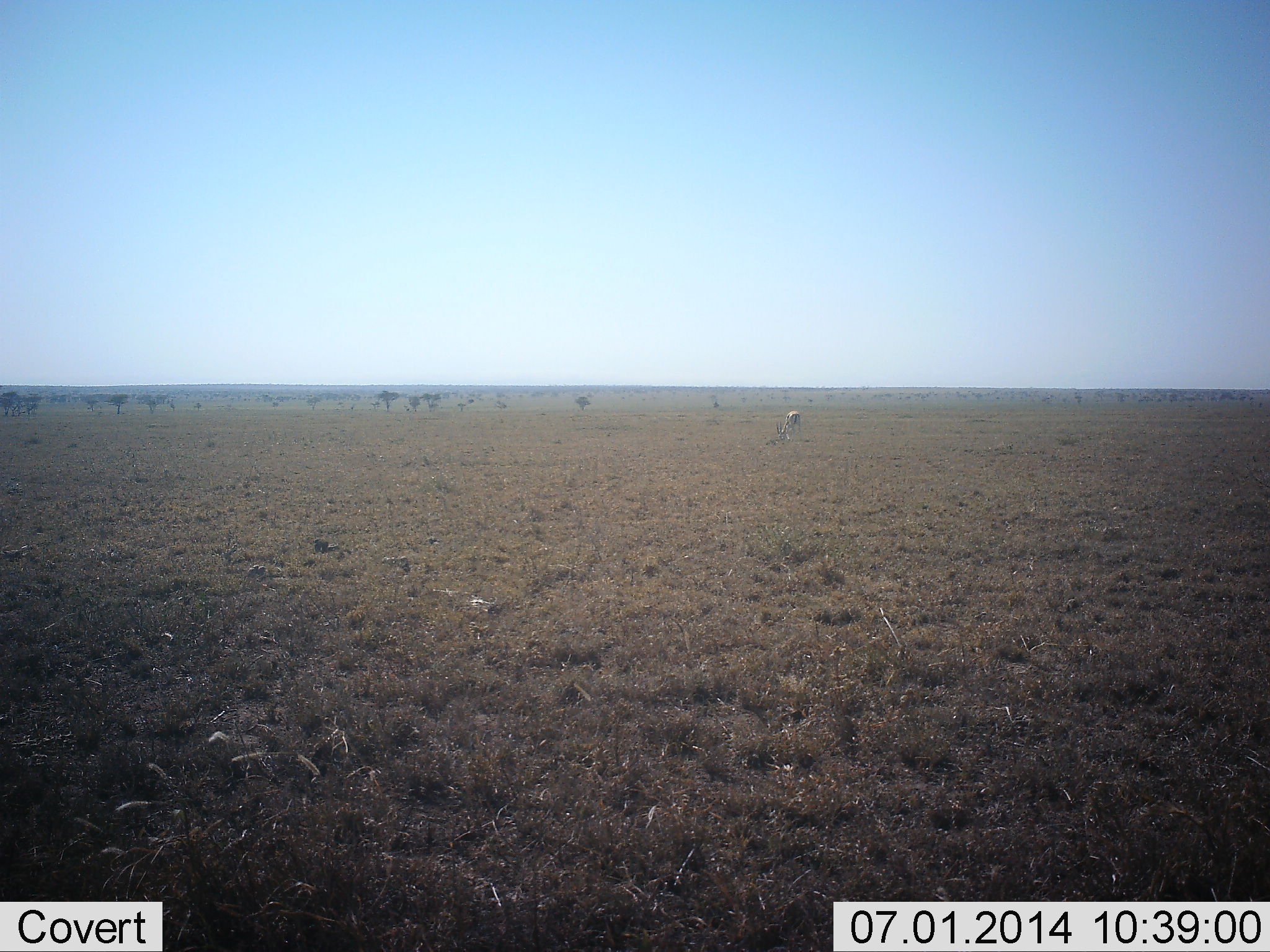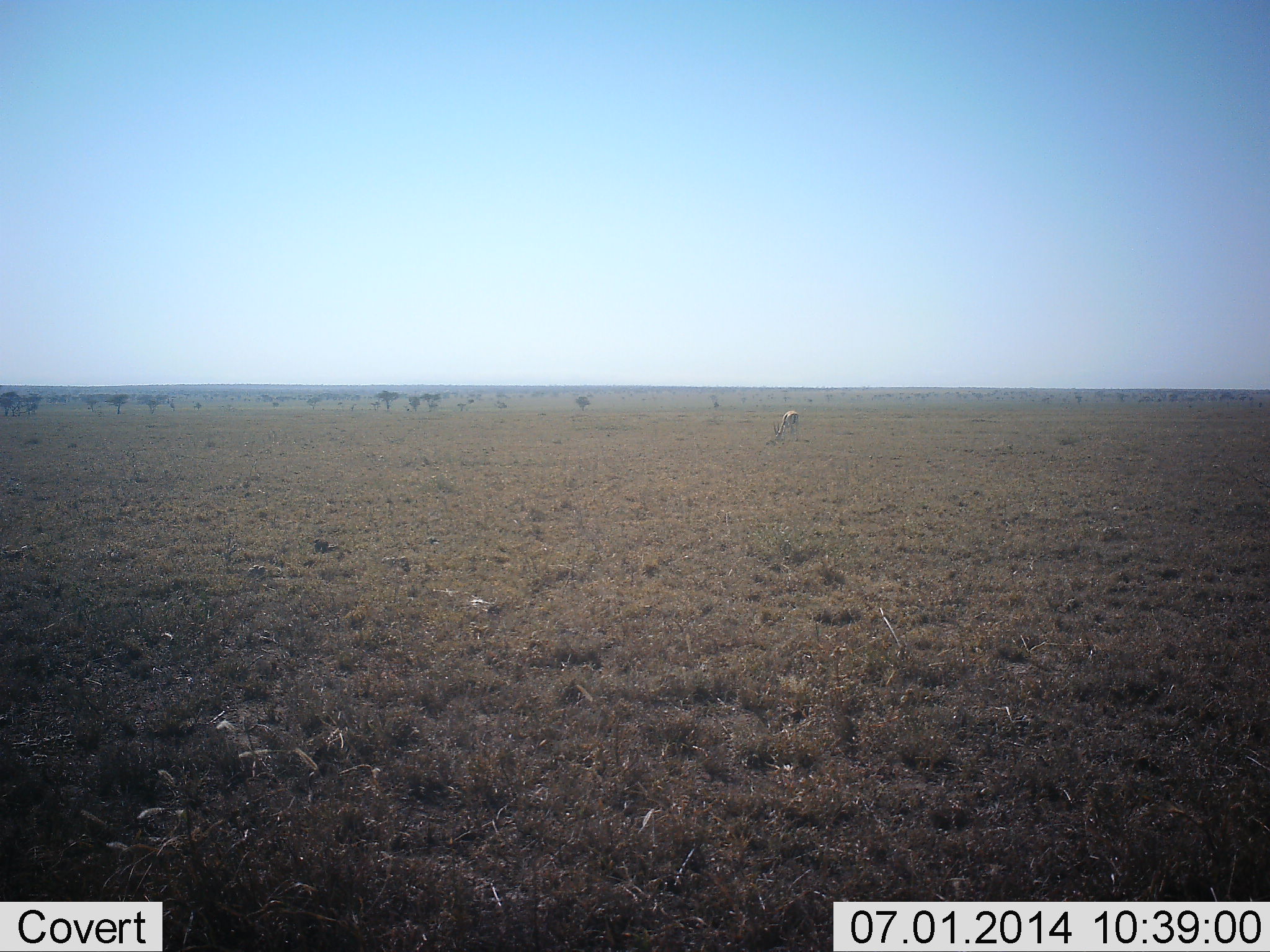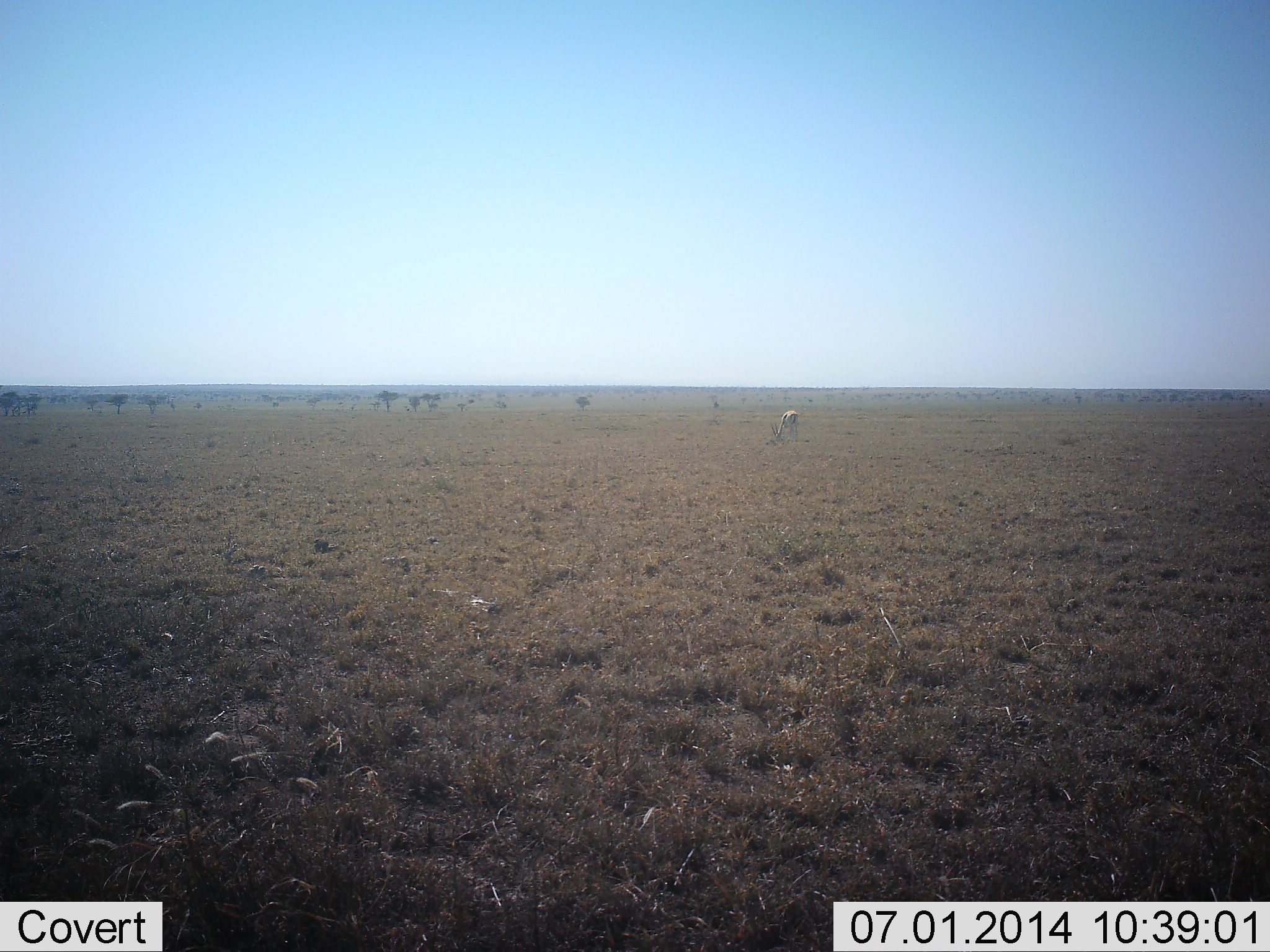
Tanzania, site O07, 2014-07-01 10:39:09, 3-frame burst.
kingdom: Animalia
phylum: Chordata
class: Mammalia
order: Artiodactyla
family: Bovidae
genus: Eudorcas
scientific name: Eudorcas thomsonii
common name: thomson's gazelle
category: gazellethomsons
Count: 1.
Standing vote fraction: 30%.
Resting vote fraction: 0%.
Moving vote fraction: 0%.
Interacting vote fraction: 0%.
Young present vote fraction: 0%.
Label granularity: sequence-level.